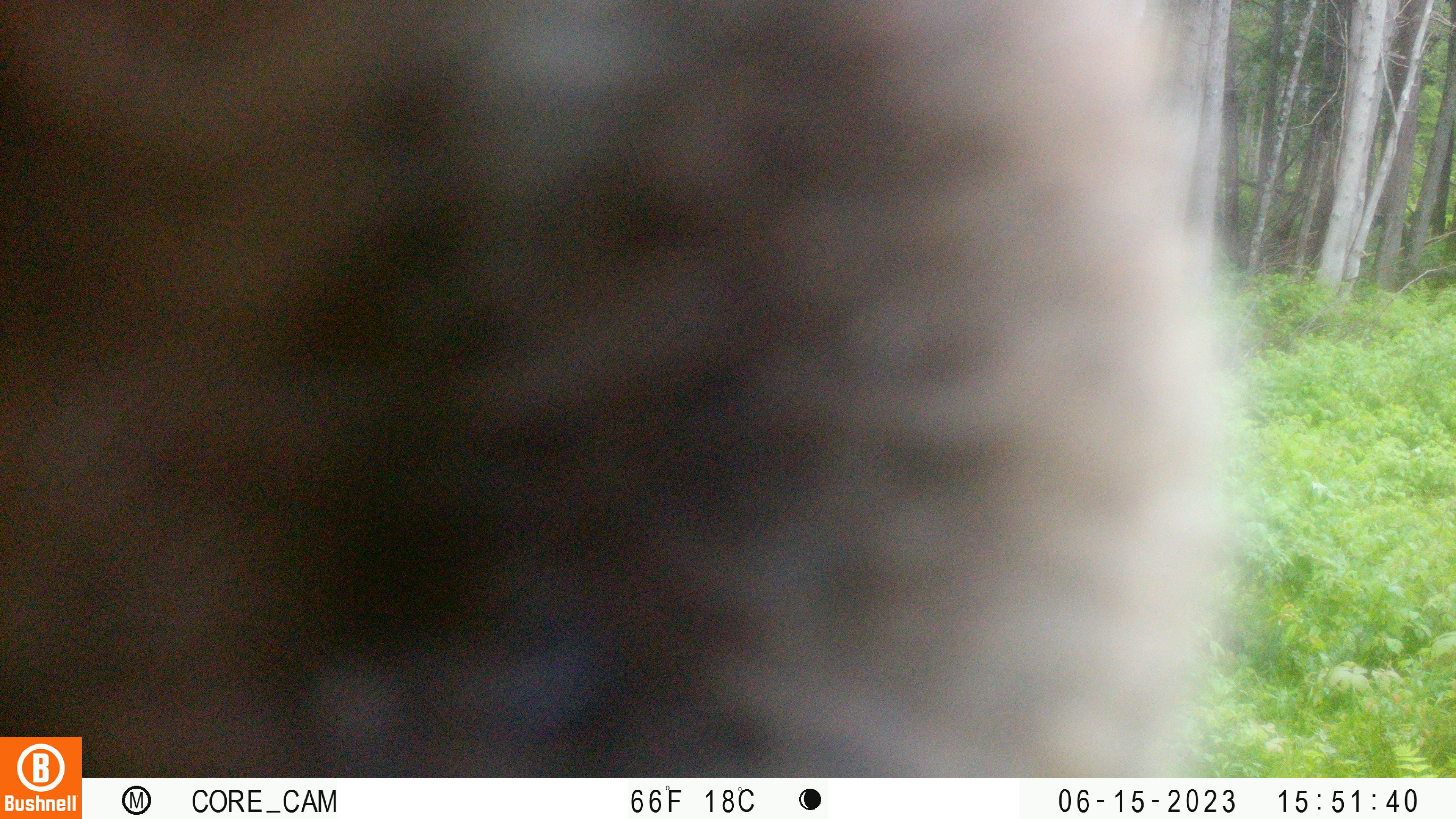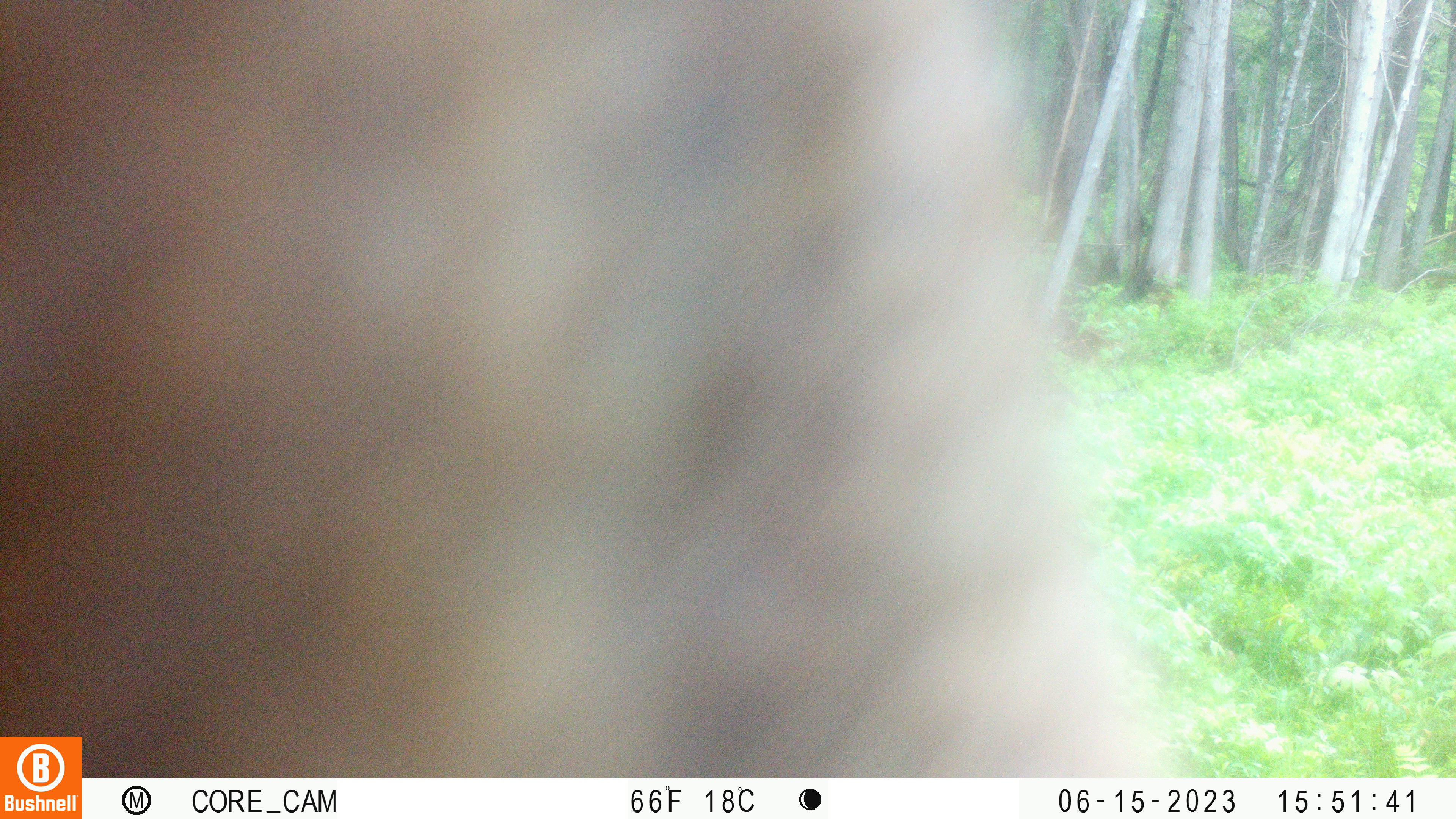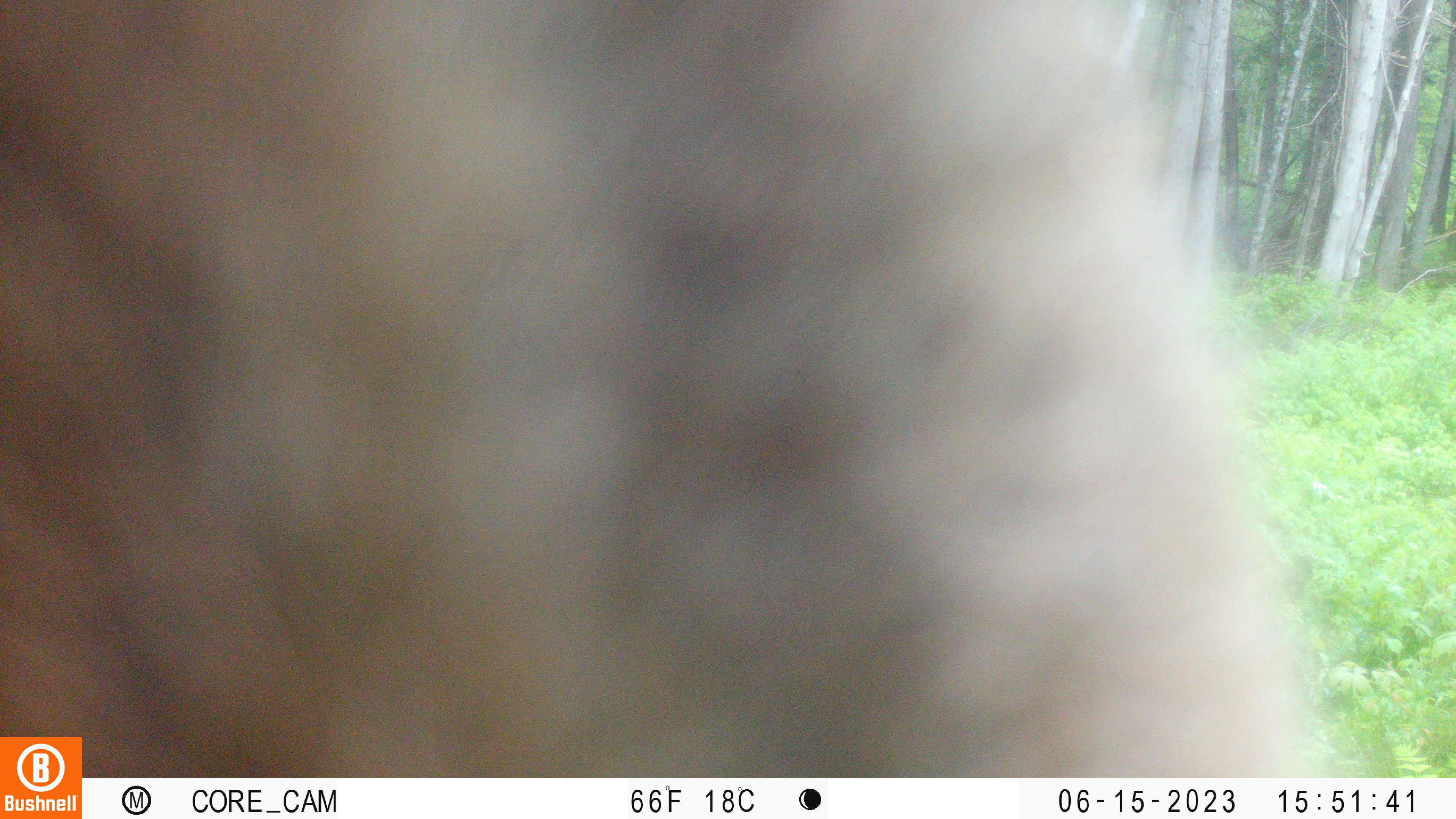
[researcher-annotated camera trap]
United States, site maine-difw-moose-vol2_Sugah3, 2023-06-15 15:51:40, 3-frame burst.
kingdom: Animalia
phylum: Chordata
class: Mammalia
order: Artiodactyla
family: Cervidae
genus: Alces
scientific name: Alces alces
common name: moose